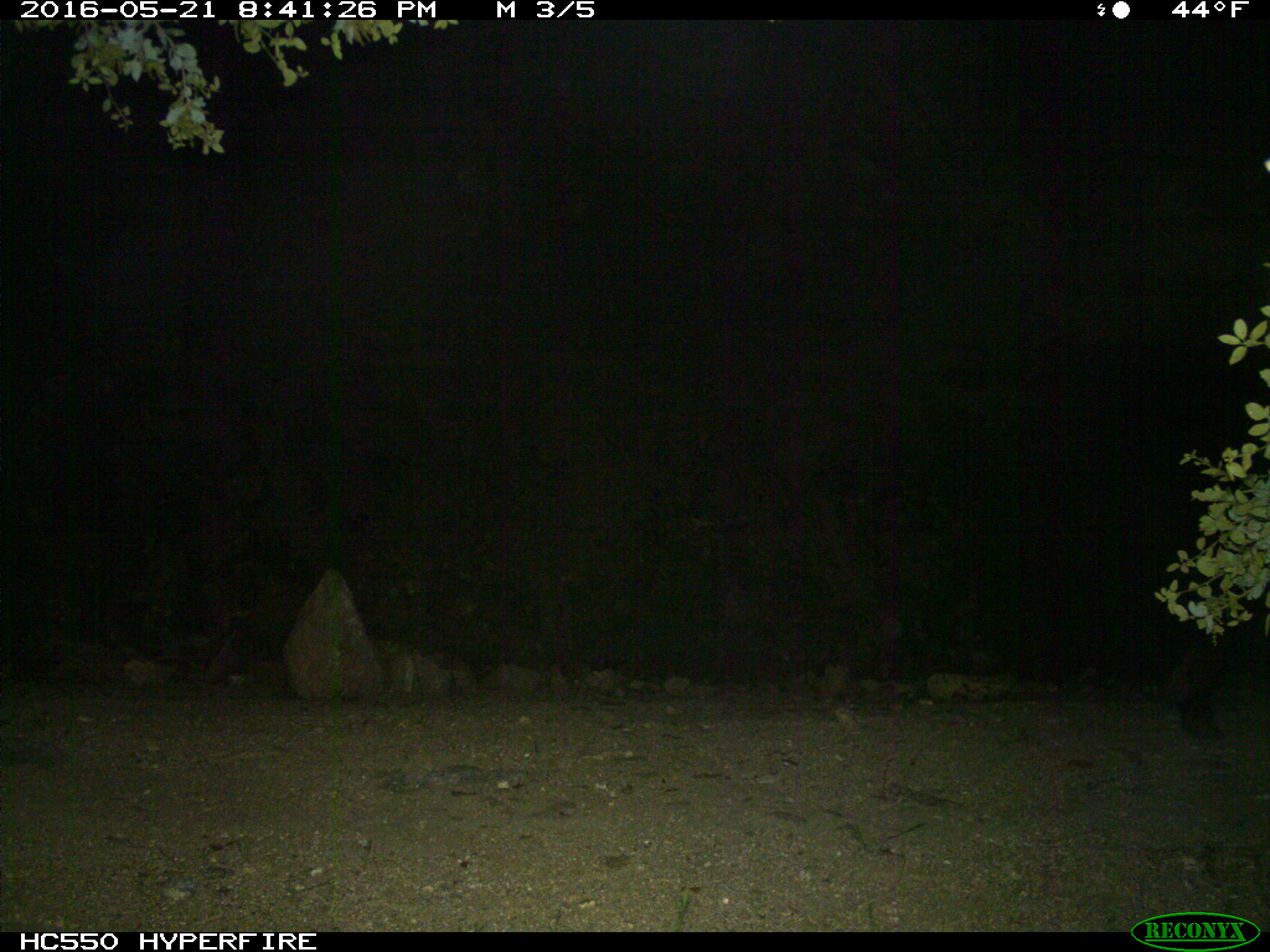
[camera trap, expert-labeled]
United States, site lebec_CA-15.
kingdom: Animalia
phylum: Chordata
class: Mammalia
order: Artiodactyla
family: Cervidae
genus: Cervus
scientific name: Cervus canadensis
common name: elk